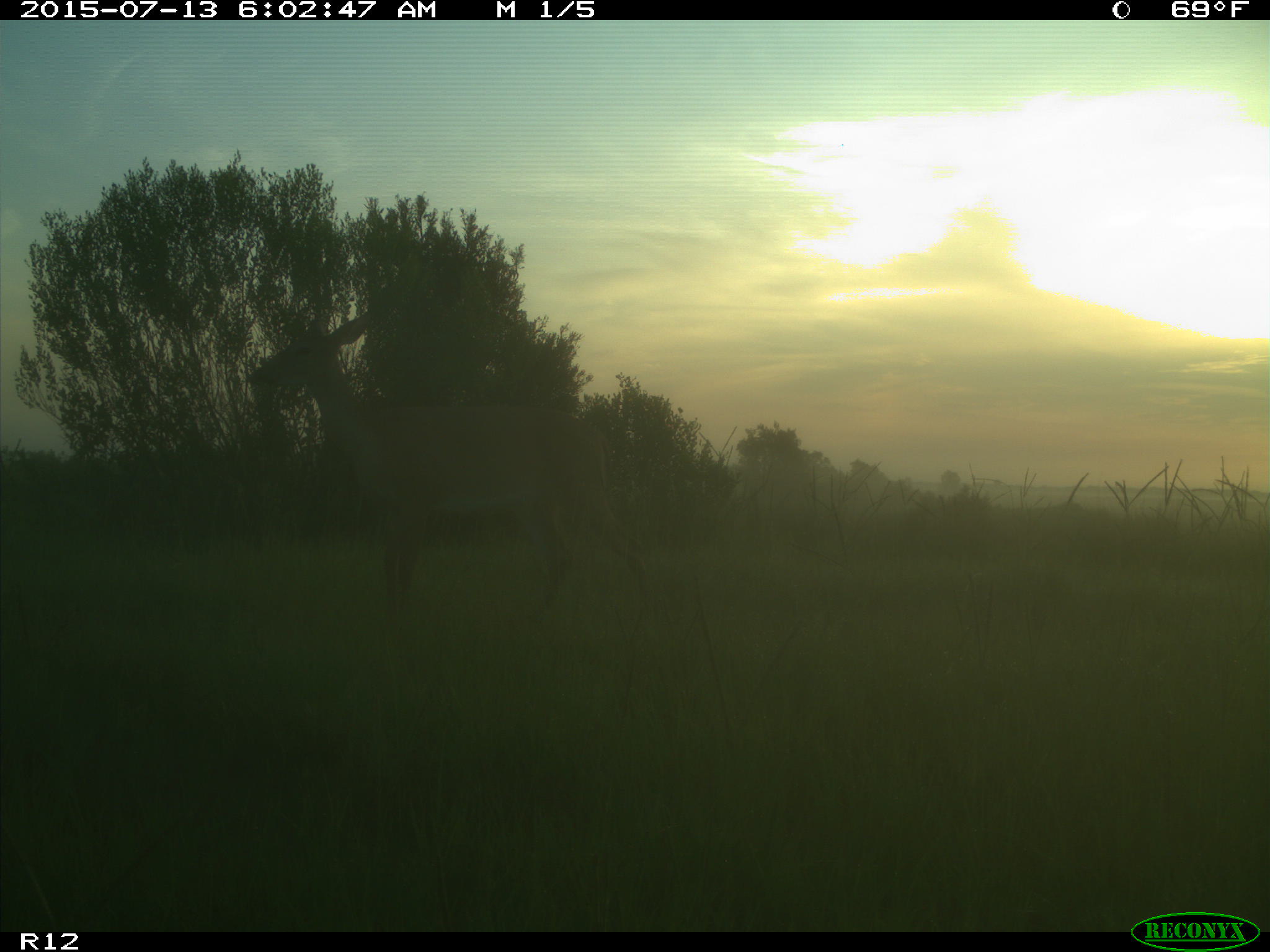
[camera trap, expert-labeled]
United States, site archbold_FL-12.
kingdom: Animalia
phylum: Chordata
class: Mammalia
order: Artiodactyla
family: Cervidae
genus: Odocoileus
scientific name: Odocoileus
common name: deer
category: unidentified deer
Unidentified deer (deer) (Odocoileus).